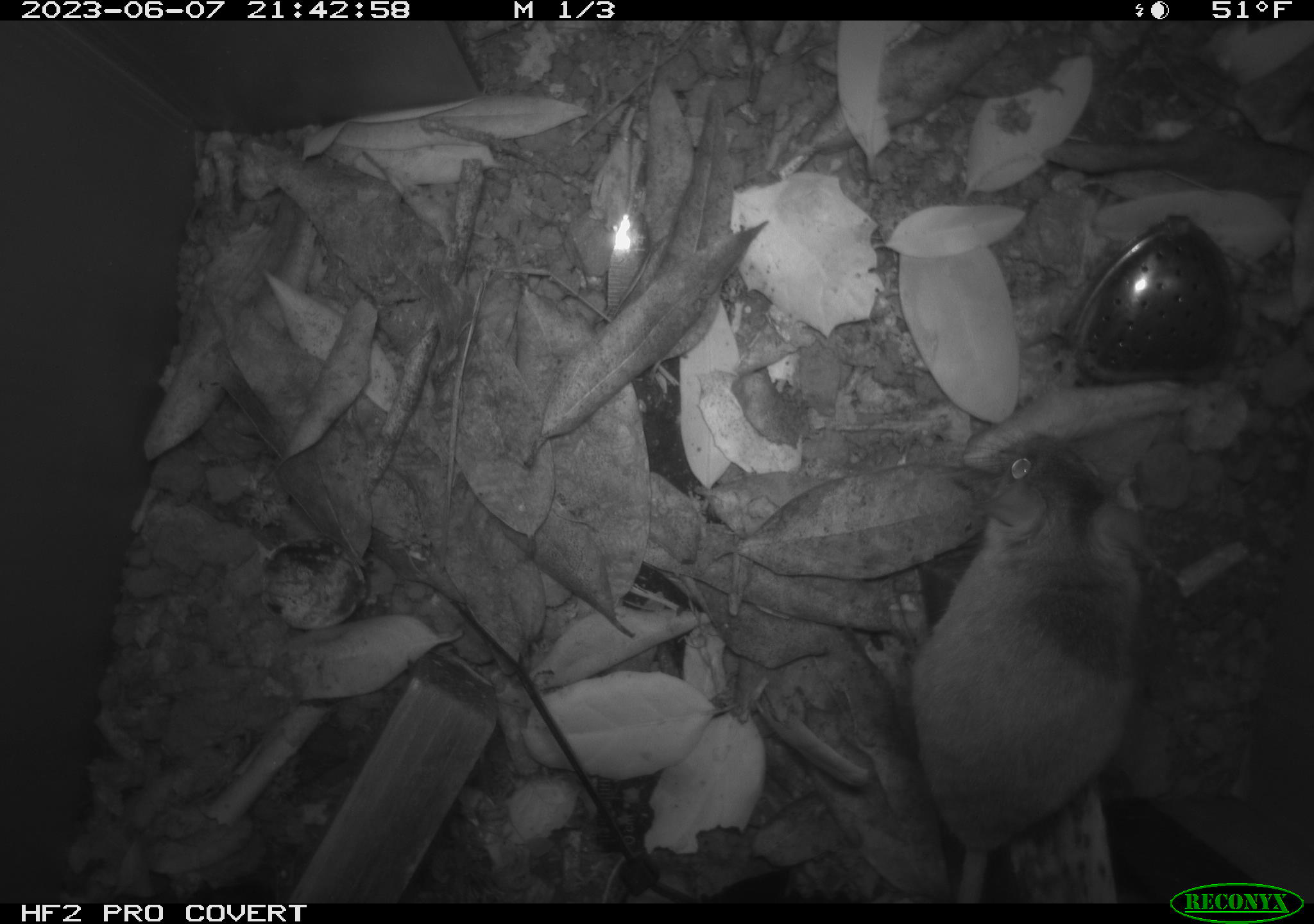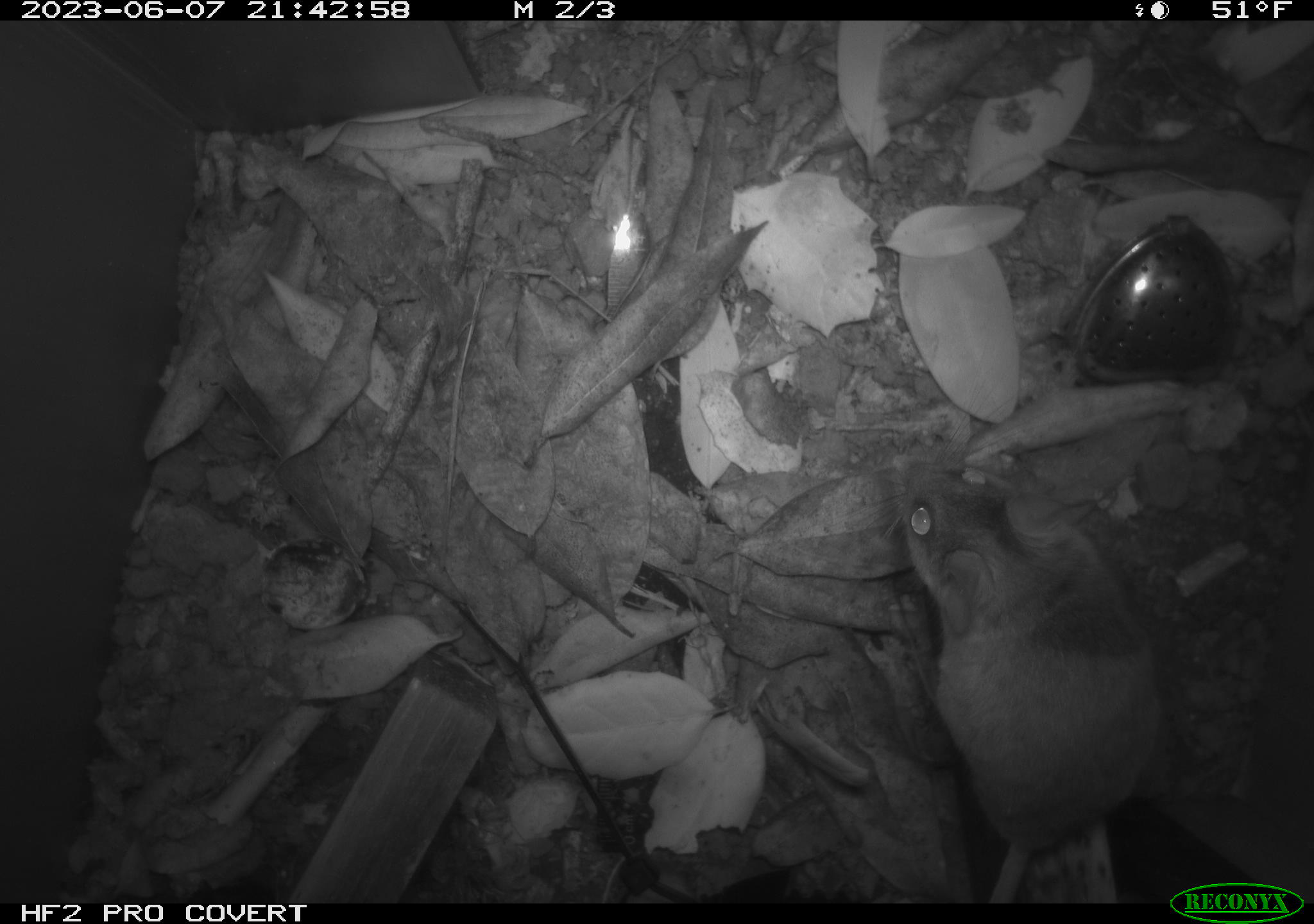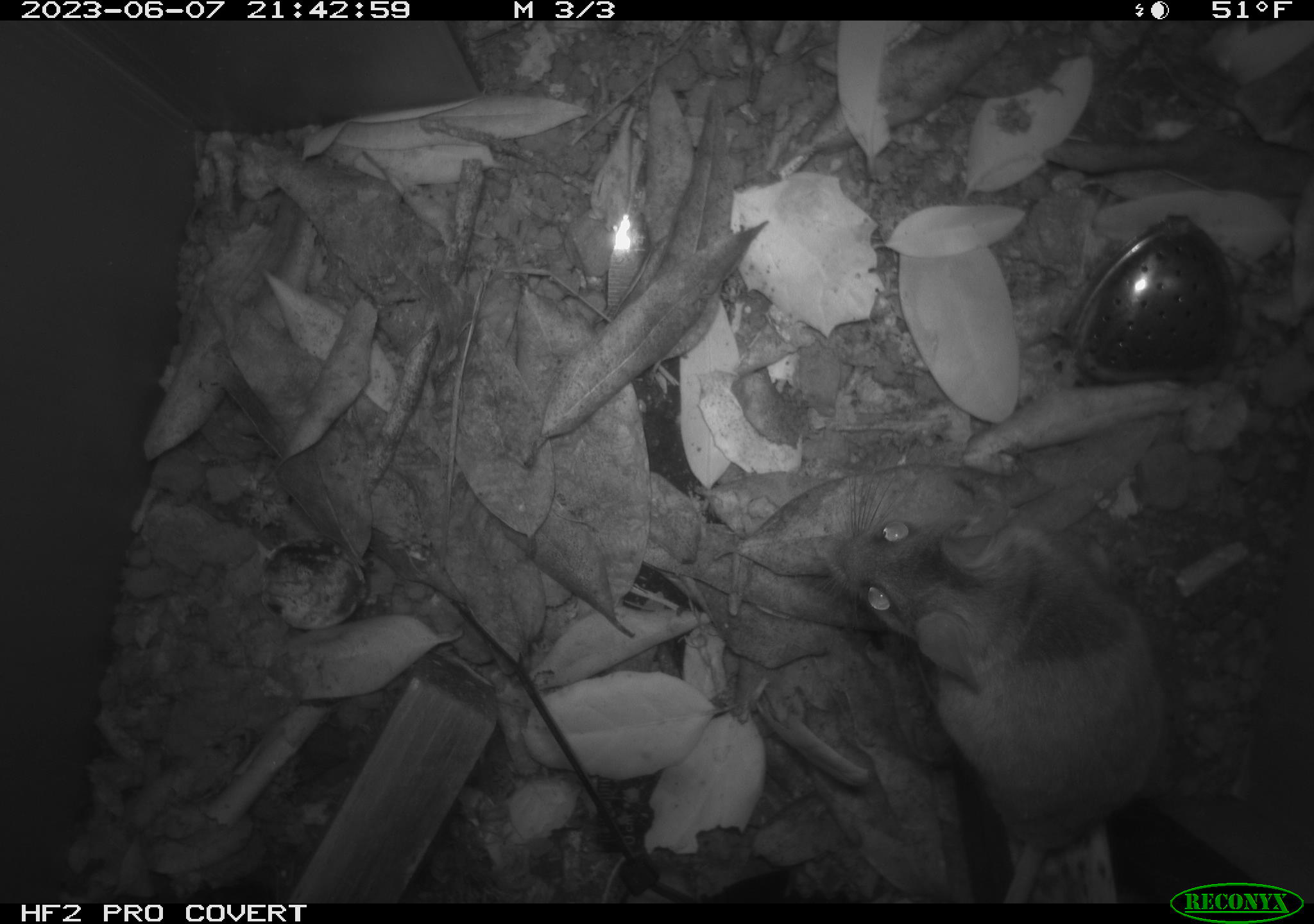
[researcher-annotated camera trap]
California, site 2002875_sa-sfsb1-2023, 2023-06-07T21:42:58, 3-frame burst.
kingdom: Animalia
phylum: Chordata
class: Mammalia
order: Rodentia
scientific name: Rodentia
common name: mouse species